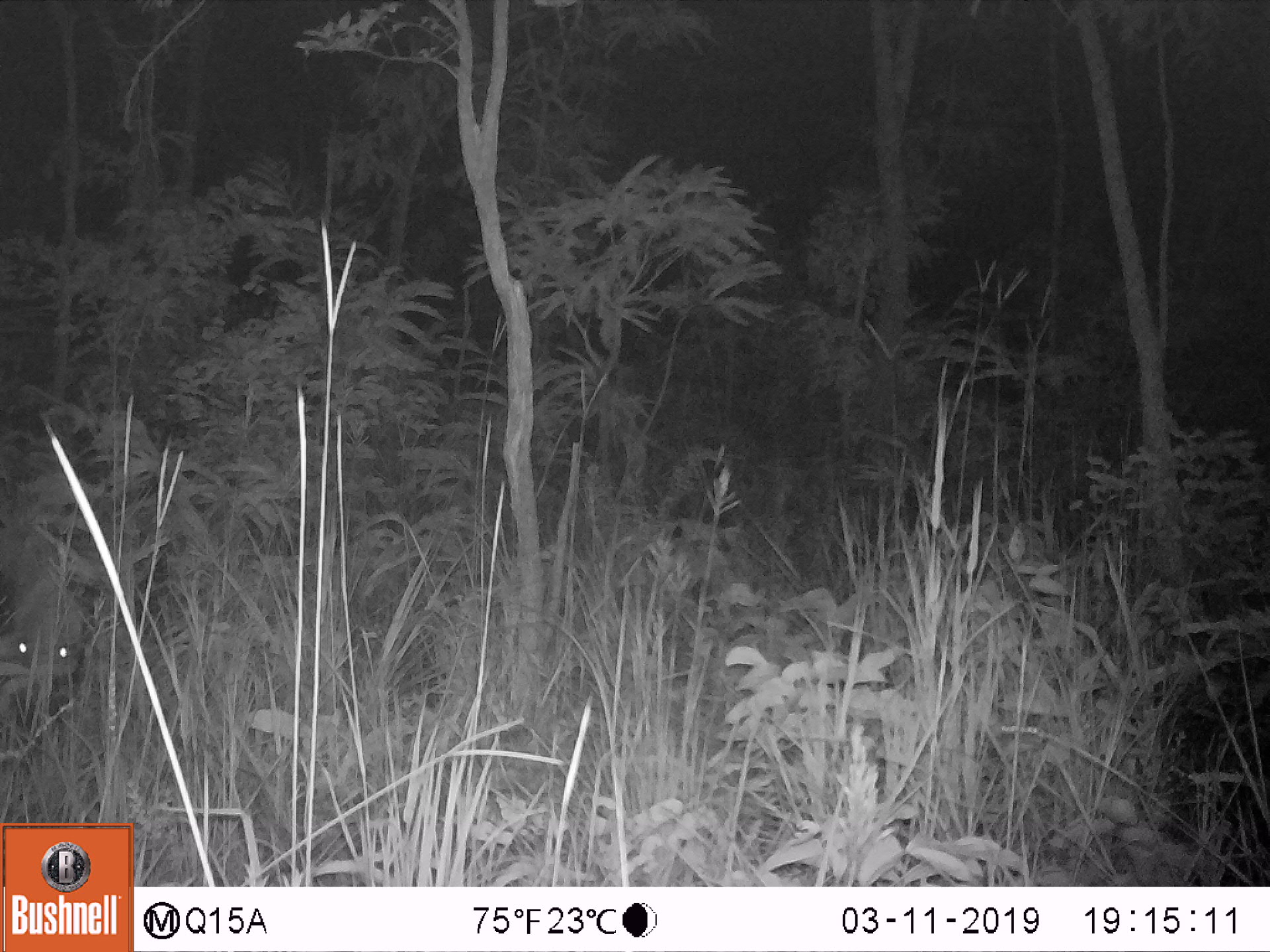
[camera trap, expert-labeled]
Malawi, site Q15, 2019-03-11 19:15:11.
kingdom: Animalia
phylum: Chordata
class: Mammalia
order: Artiodactyla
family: Suidae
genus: Potamochoerus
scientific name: Potamochoerus larvatus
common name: bushpig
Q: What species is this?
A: Bushpig (Potamochoerus larvatus).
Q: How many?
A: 1.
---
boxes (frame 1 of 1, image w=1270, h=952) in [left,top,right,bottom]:
bushpig: [1,529,85,718]